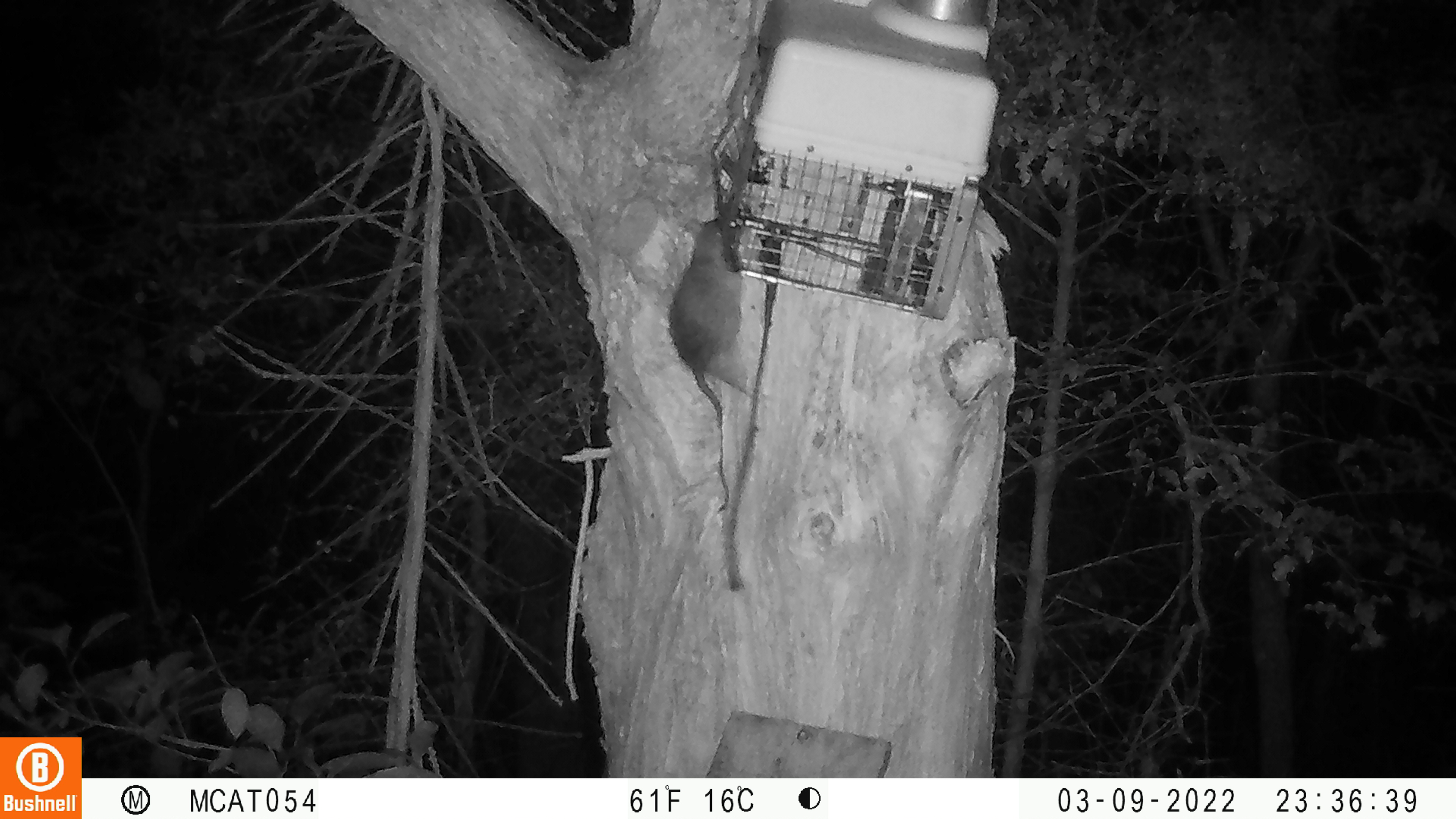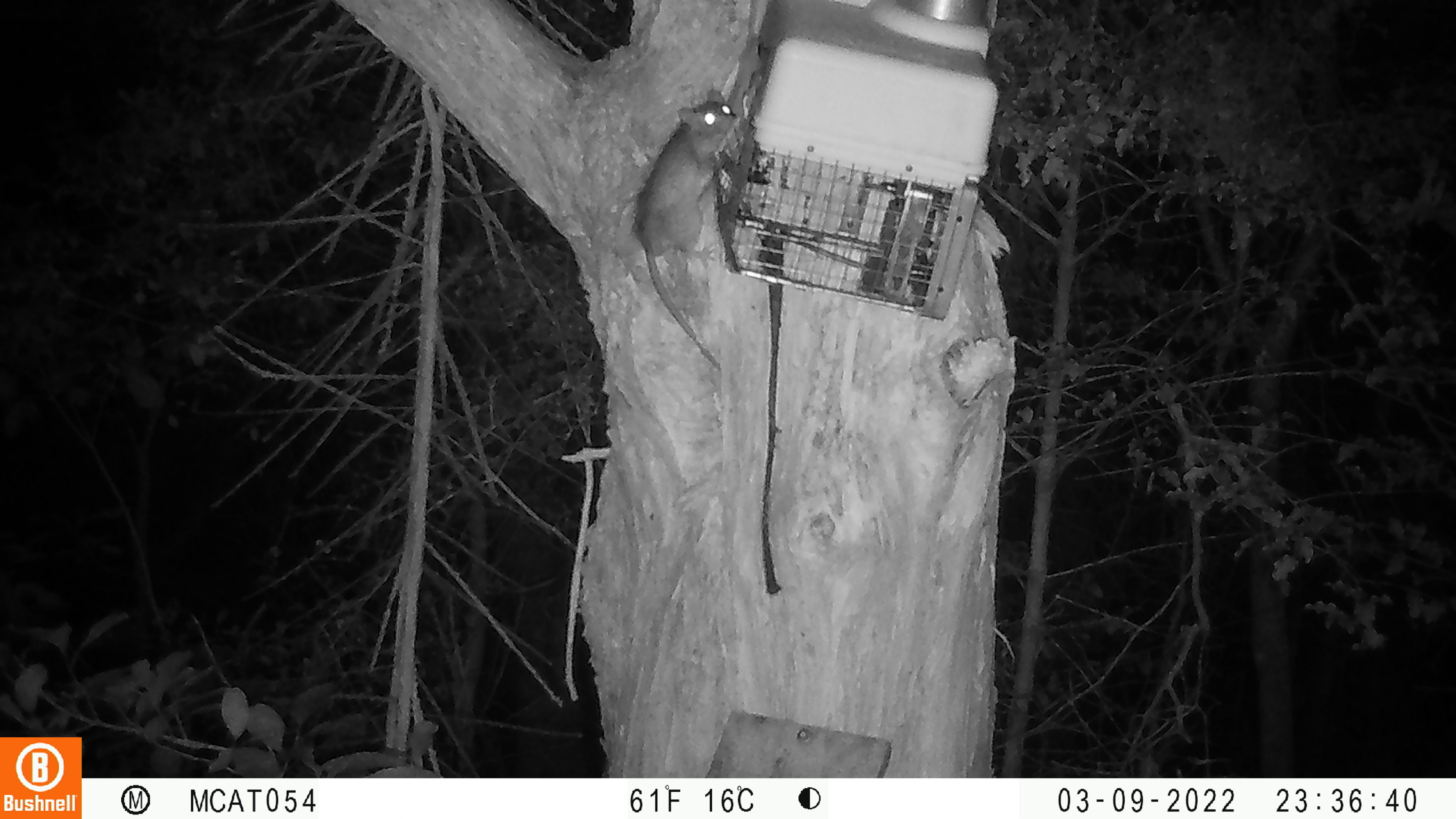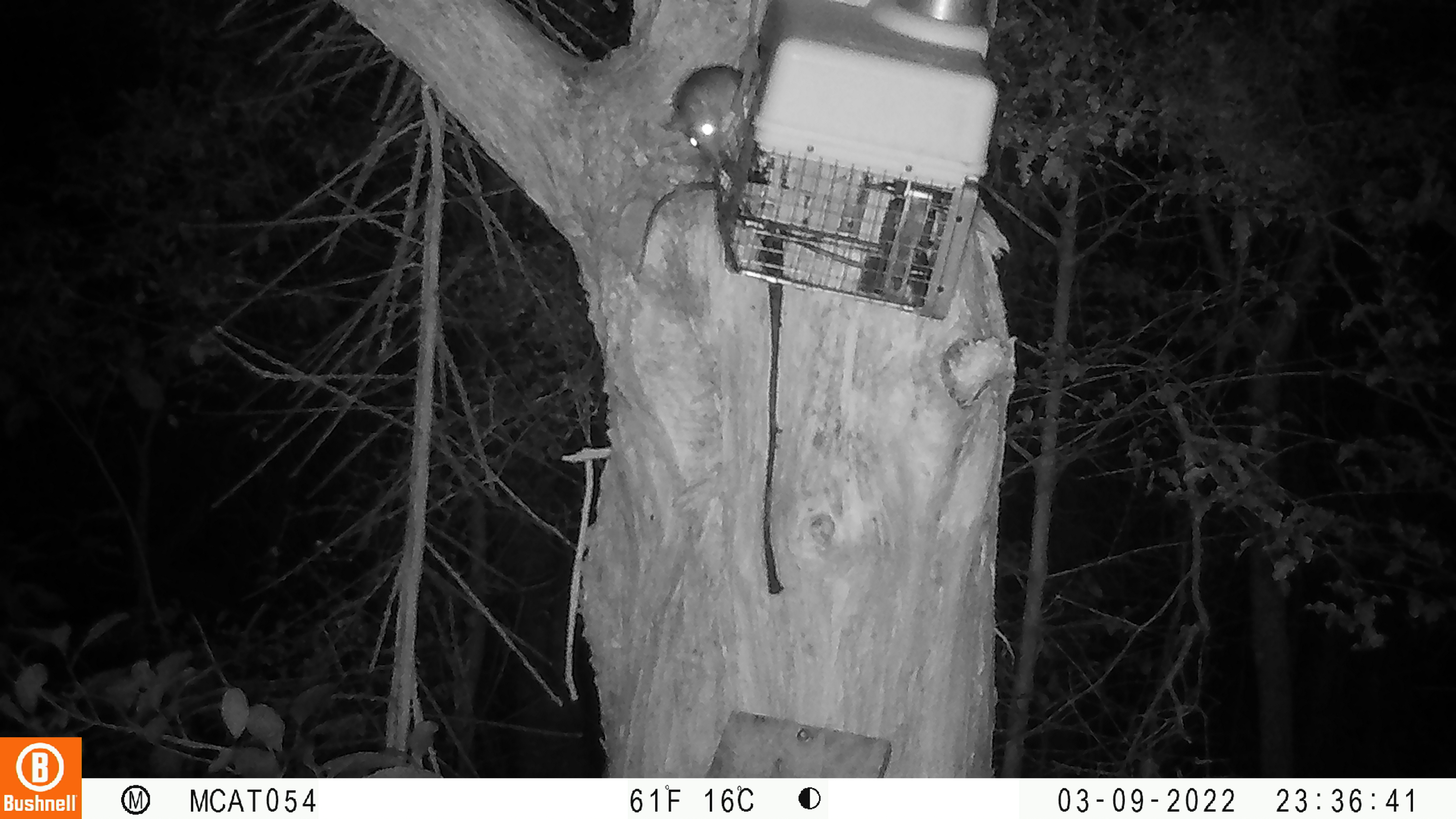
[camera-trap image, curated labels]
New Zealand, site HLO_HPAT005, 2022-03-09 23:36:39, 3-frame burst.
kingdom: Animalia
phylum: Chordata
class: Mammalia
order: Rodentia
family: Muridae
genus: Rattus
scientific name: Rattus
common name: rat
Rat (Rattus).